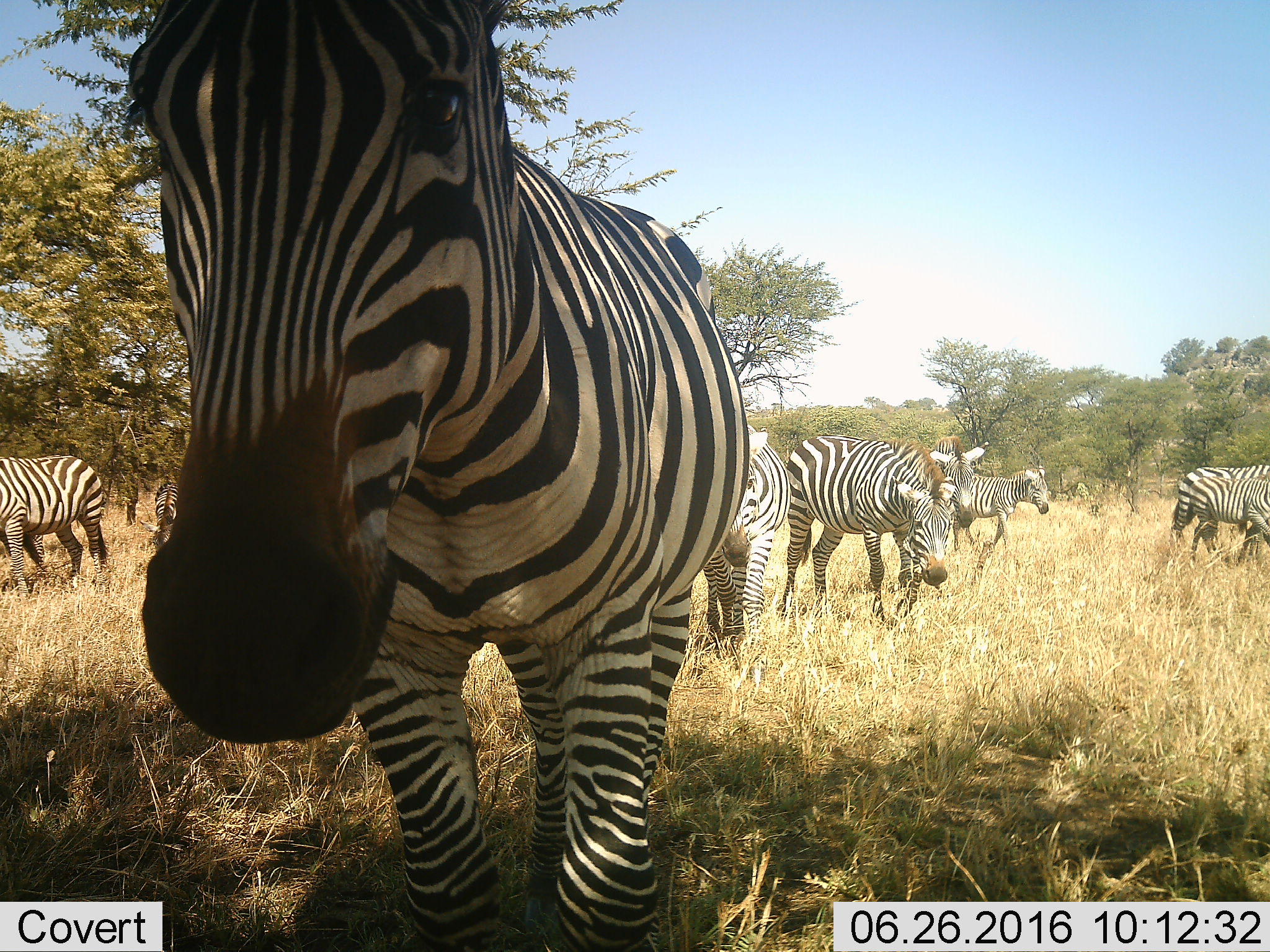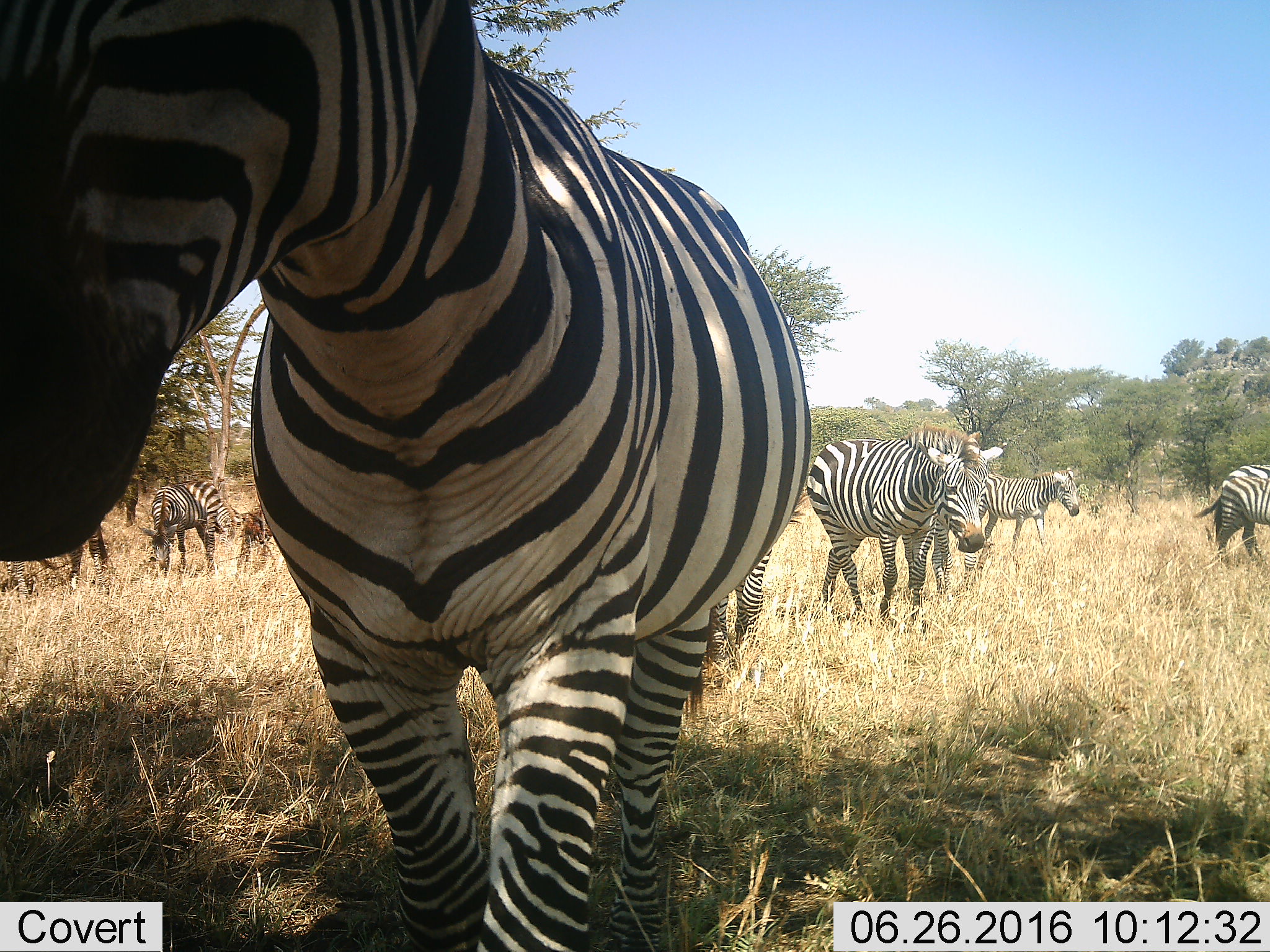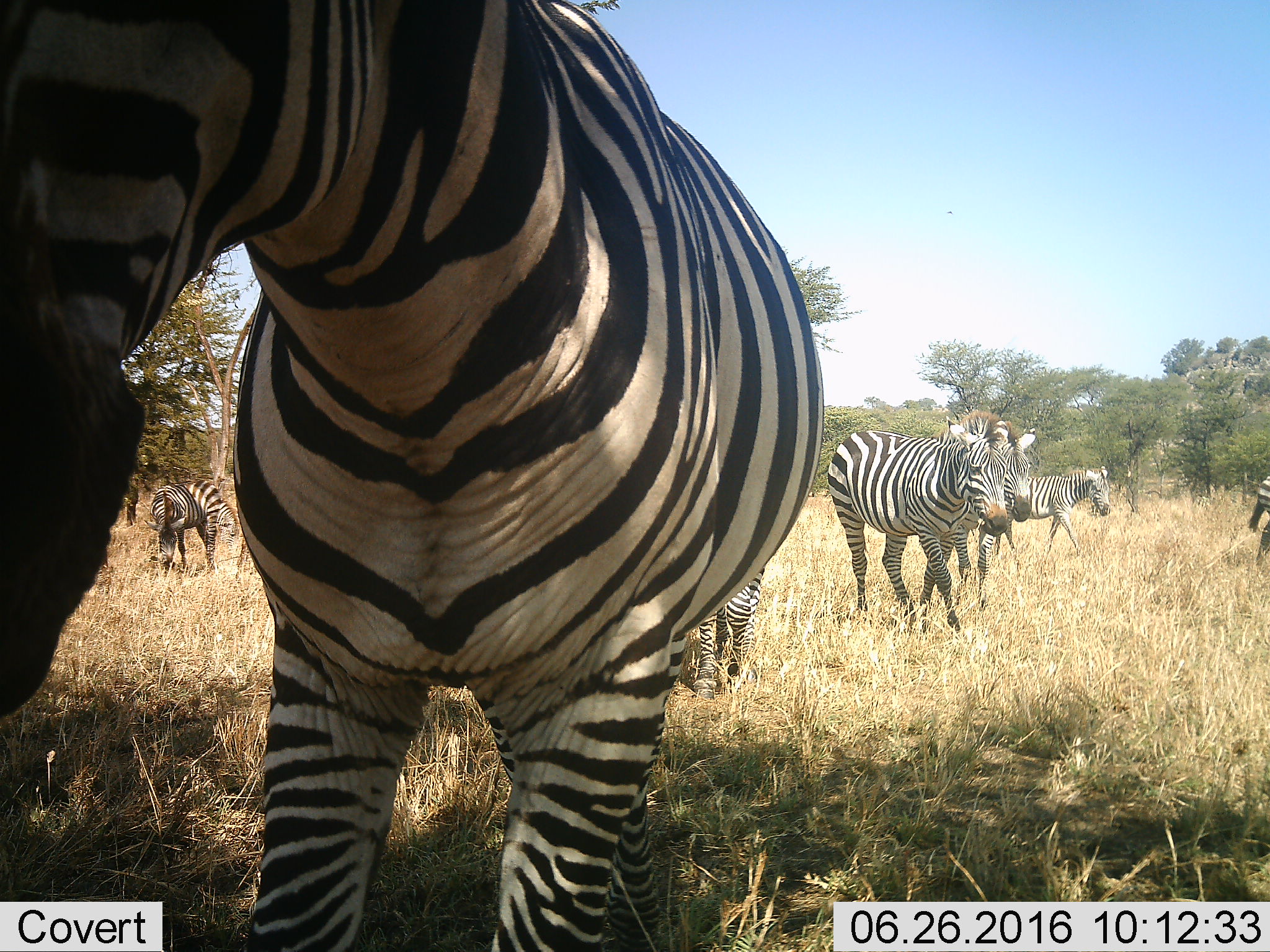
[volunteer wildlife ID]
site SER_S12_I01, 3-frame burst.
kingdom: Animalia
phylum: Chordata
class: Mammalia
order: Perissodactyla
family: Equidae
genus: Equus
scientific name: Equus quagga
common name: plains zebra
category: zebraplains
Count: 9.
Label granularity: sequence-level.